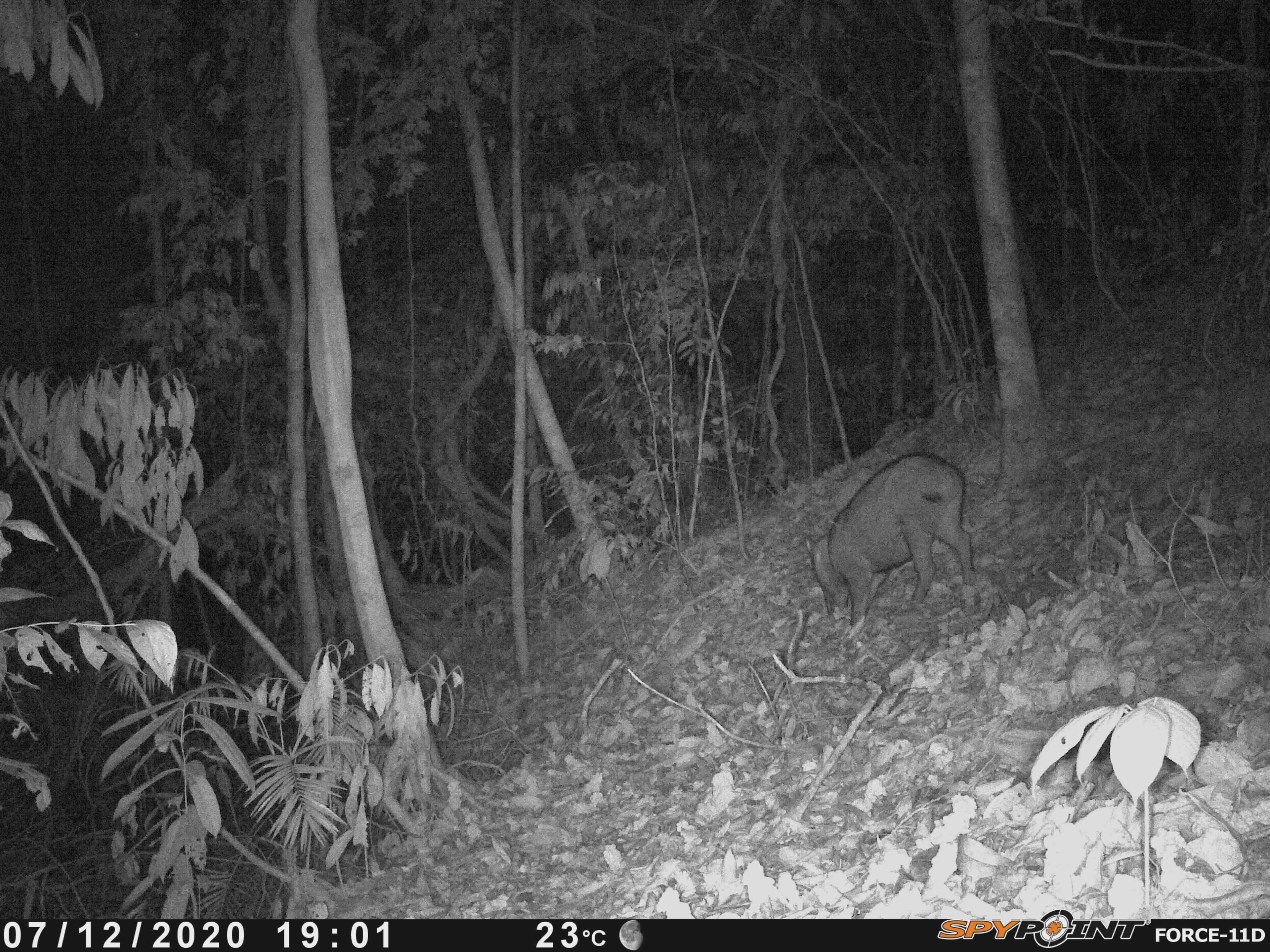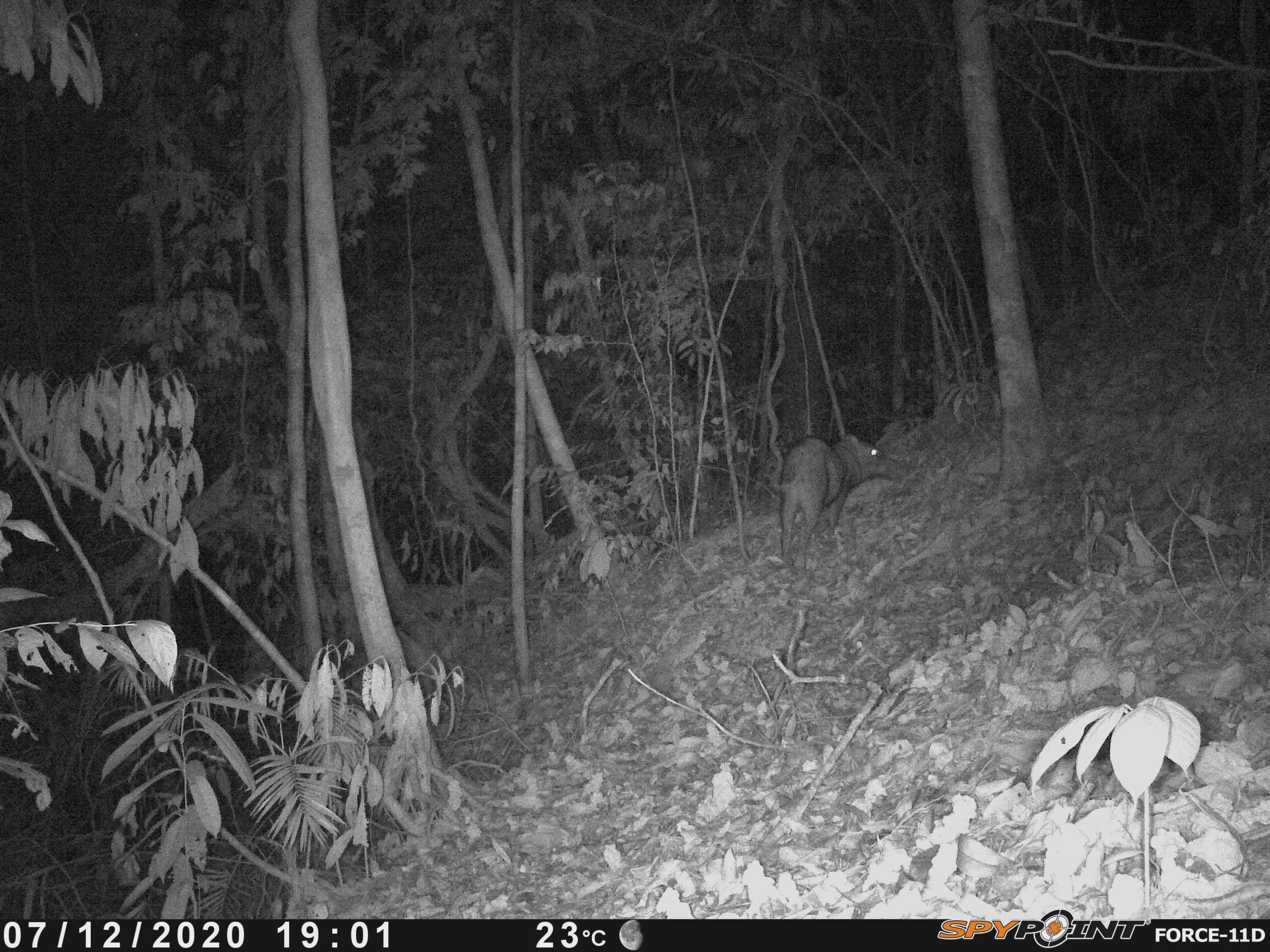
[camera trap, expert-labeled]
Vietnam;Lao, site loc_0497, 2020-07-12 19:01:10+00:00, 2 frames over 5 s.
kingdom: Animalia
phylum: Chordata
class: Mammalia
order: Artiodactyla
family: Suidae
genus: Sus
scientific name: Sus scrofa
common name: eurasian wild pig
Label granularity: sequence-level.